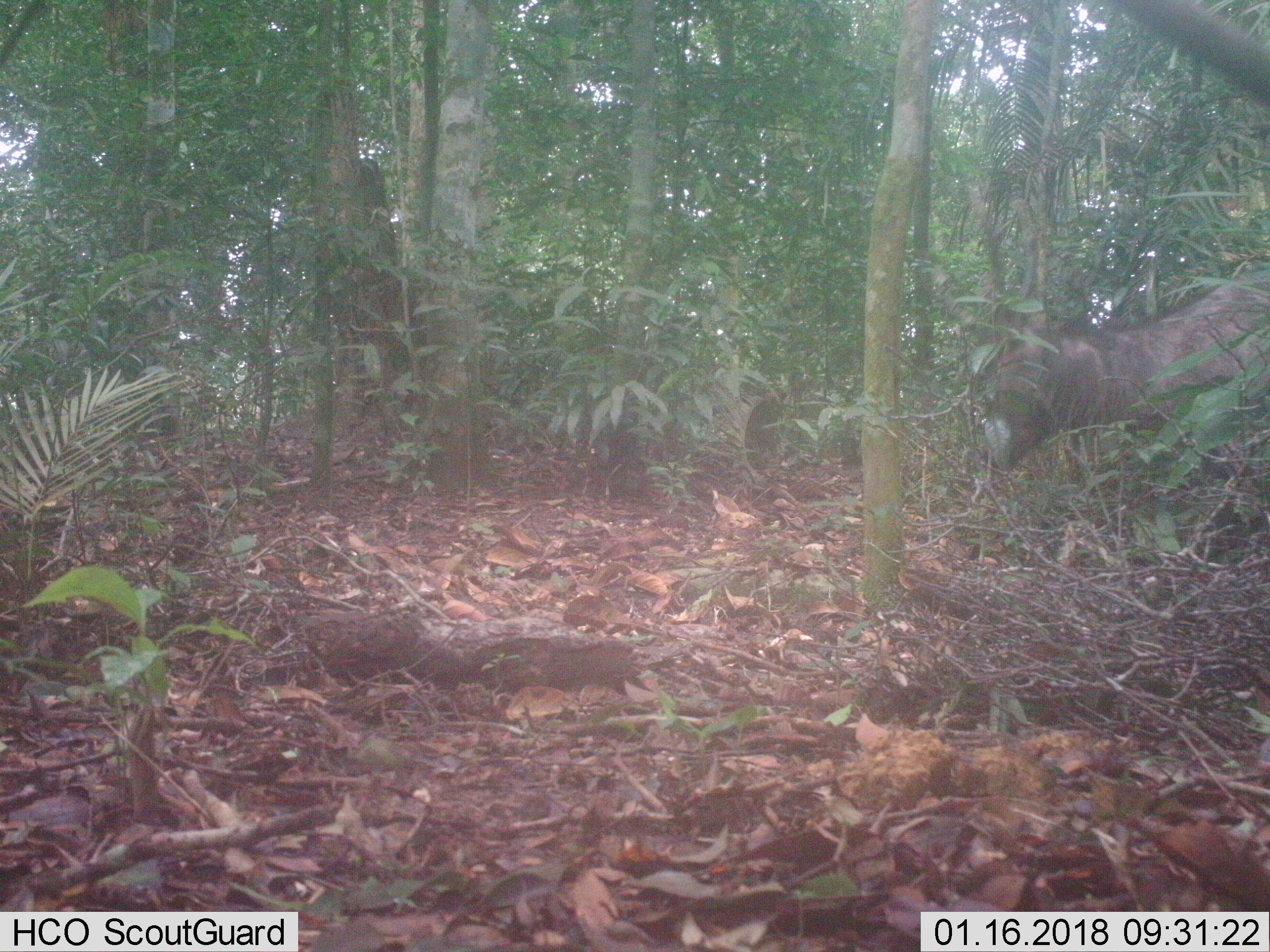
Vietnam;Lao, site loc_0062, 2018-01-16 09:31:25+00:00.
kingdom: Animalia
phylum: Chordata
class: Mammalia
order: Artiodactyla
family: Cervidae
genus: Rusa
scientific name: Rusa unicolor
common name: sambar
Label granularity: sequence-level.